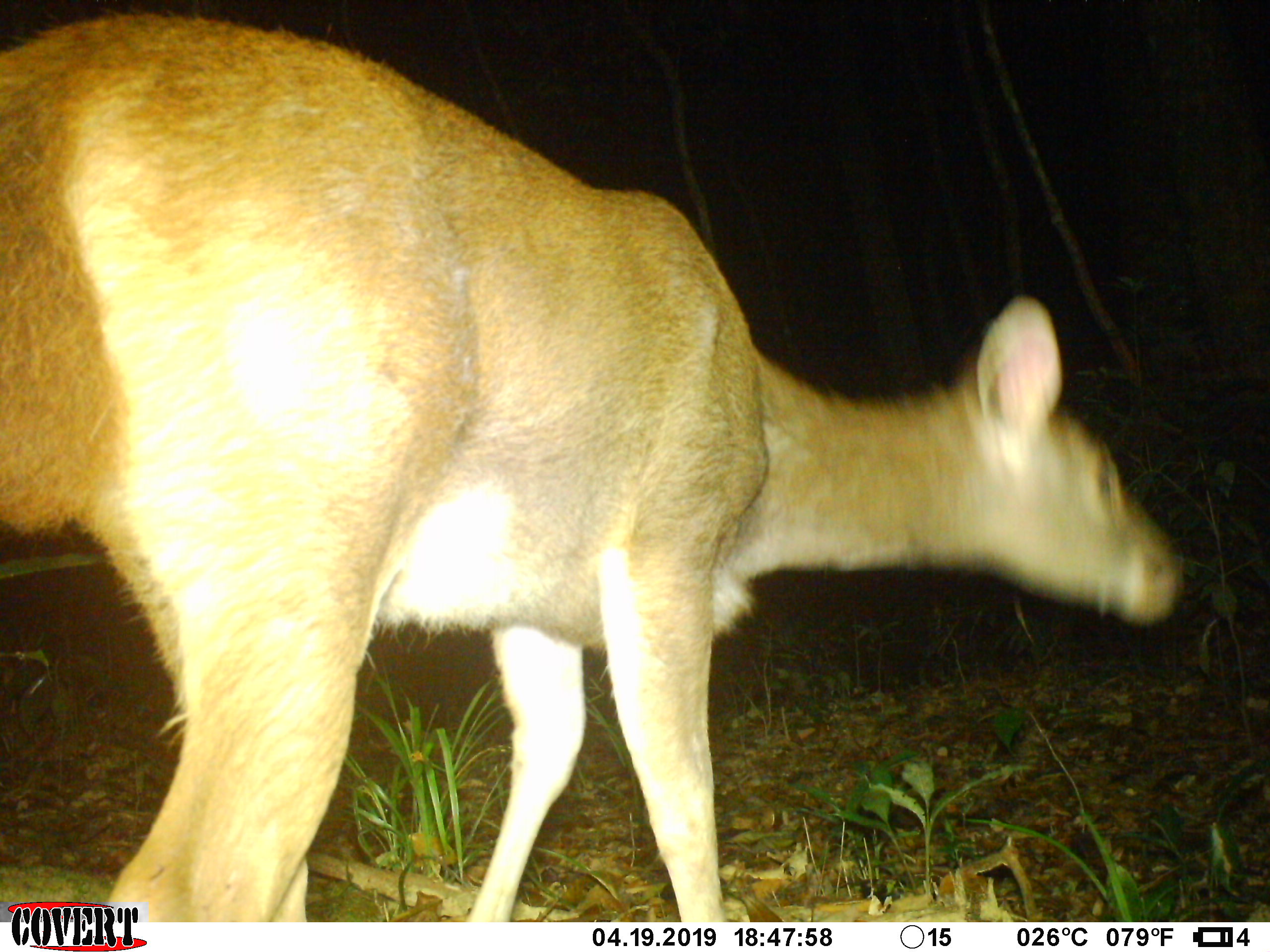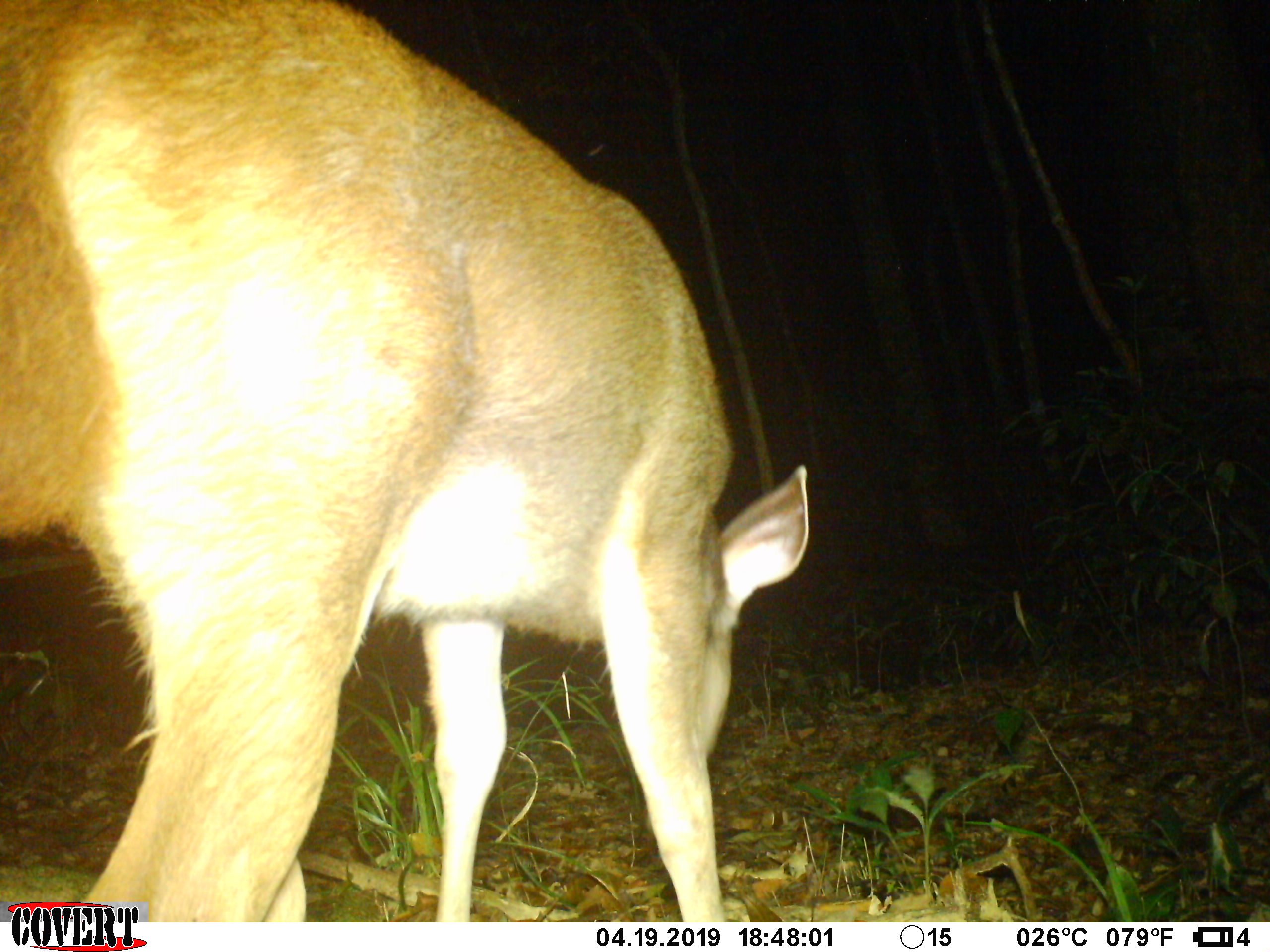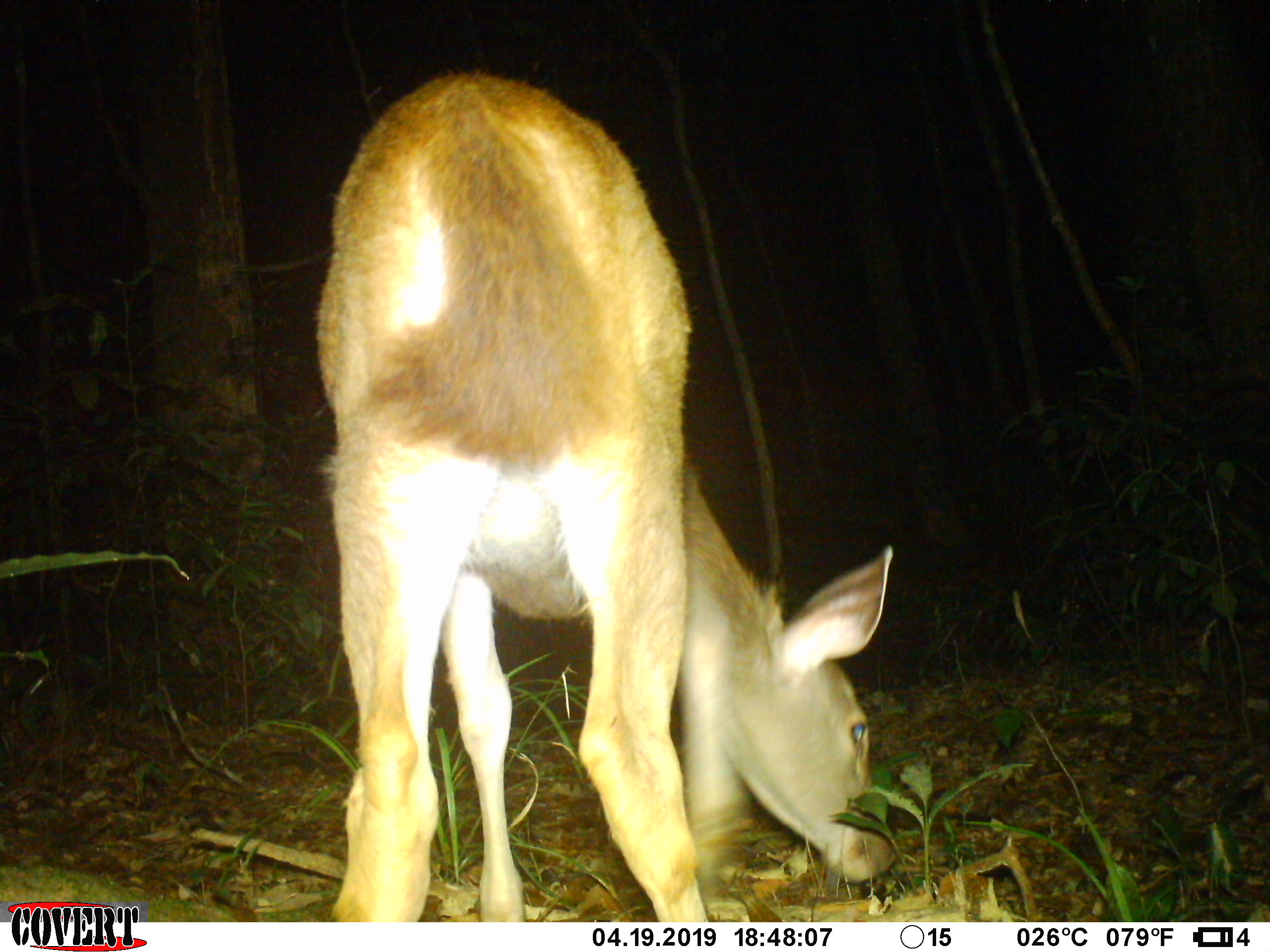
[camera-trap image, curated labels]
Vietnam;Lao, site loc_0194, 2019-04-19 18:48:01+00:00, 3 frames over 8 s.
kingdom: Animalia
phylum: Chordata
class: Mammalia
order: Artiodactyla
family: Cervidae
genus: Rusa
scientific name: Rusa unicolor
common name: sambar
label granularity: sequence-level